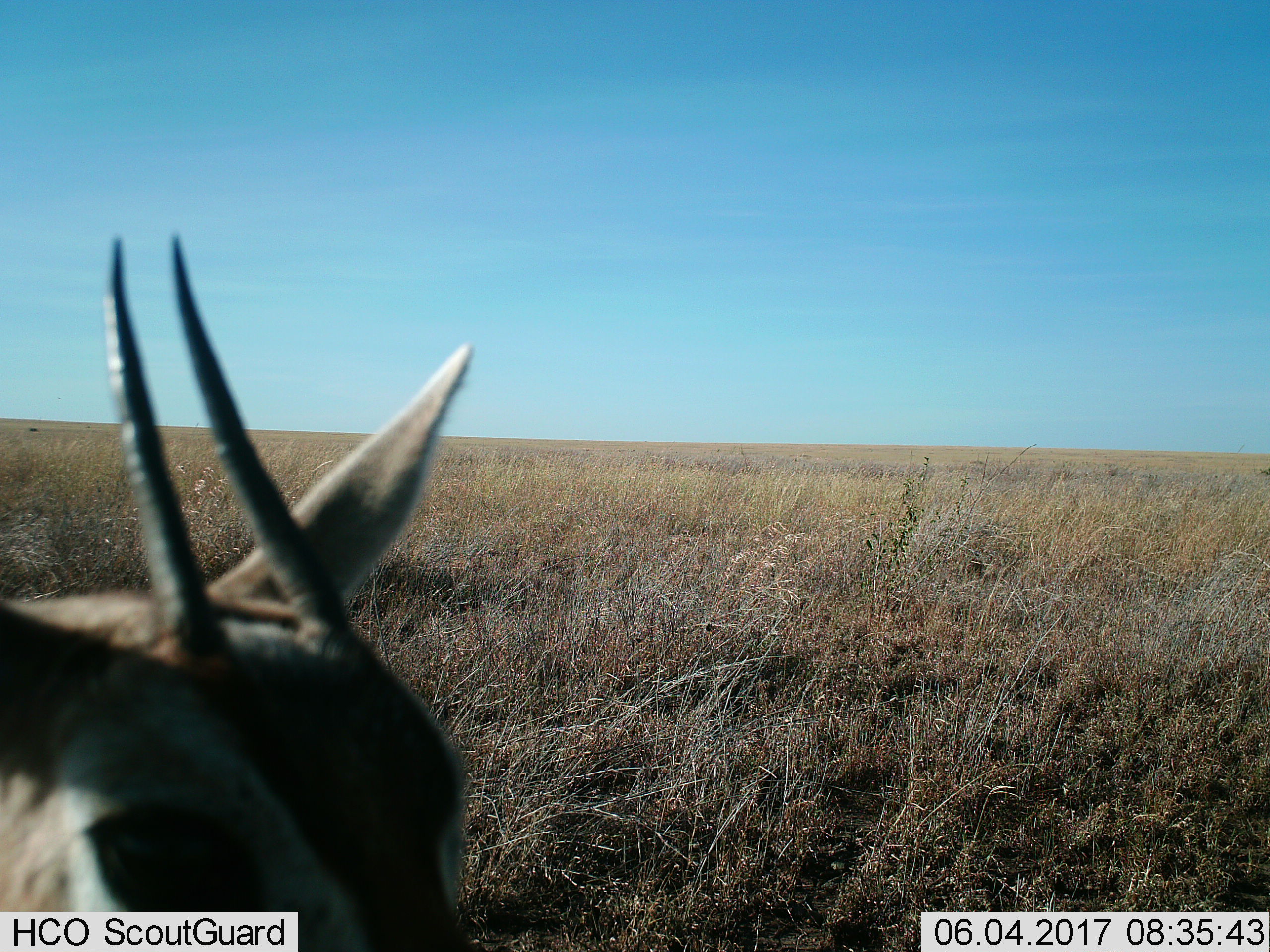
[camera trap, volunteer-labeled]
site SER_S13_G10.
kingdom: Animalia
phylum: Chordata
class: Mammalia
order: Artiodactyla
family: Bovidae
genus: Eudorcas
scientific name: Eudorcas thomsonii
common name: thomson's gazelle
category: gazellethomsons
Gazellethomsons (thomson's gazelle) (Eudorcas thomsonii), count 1. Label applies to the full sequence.